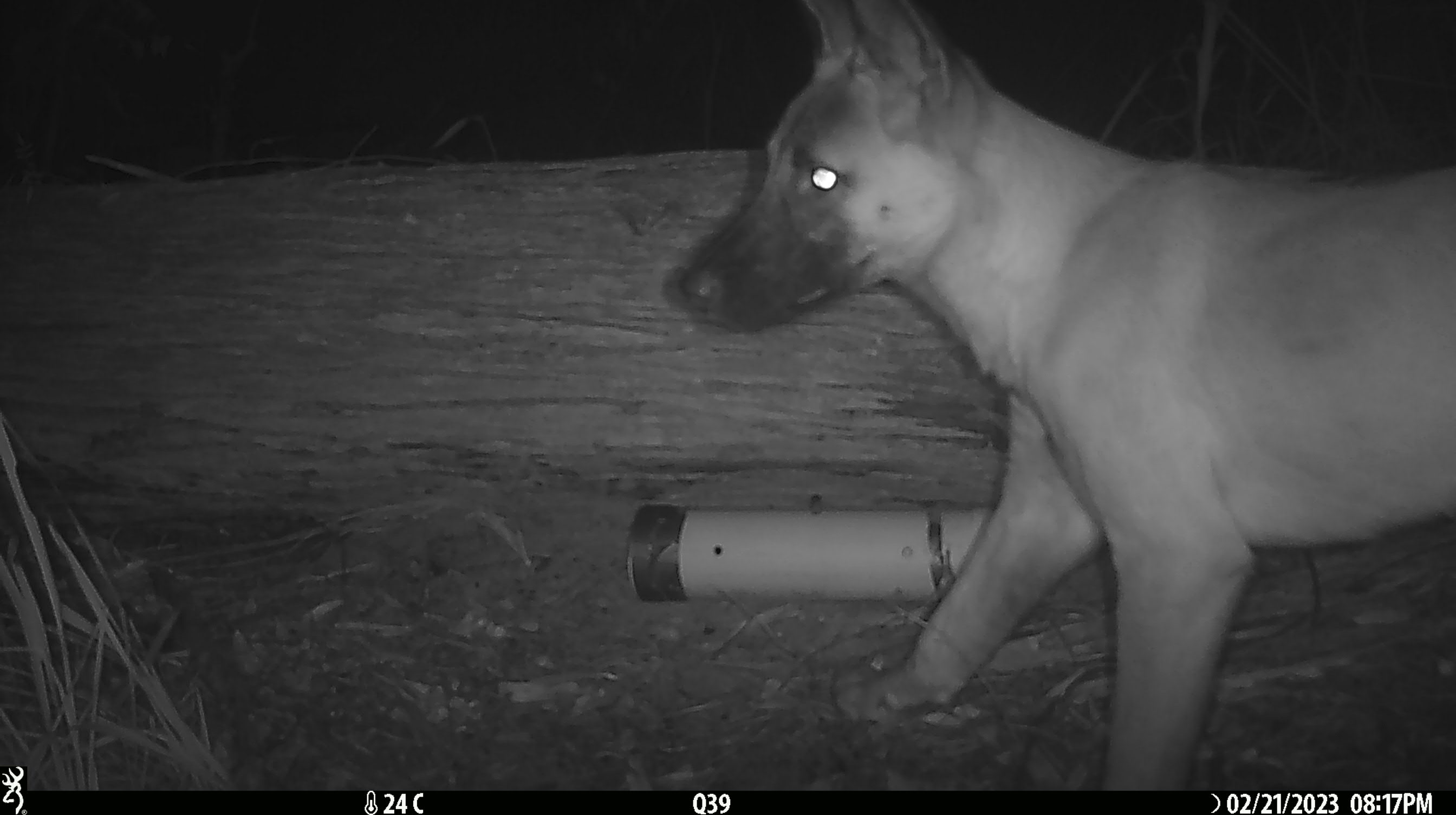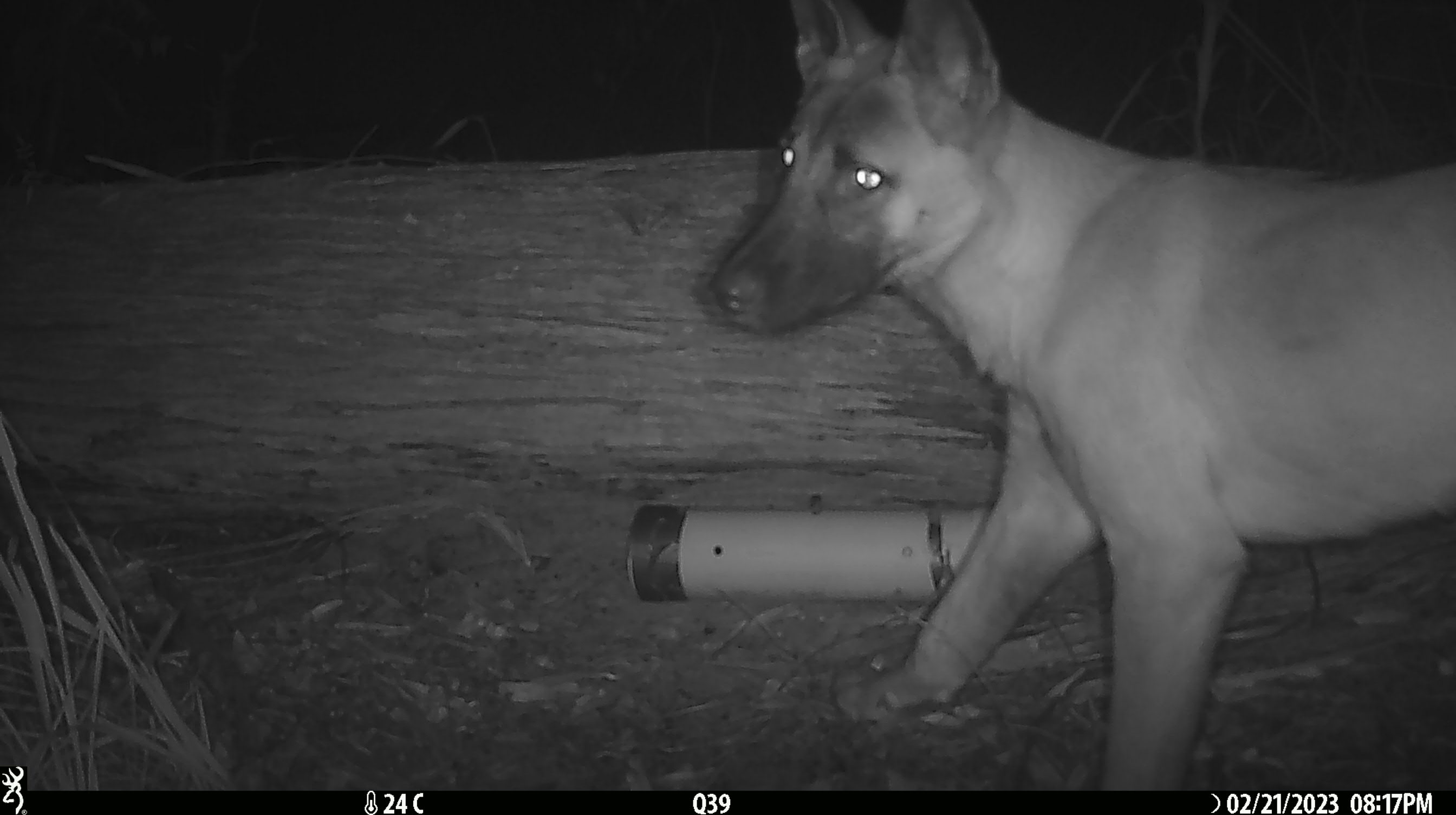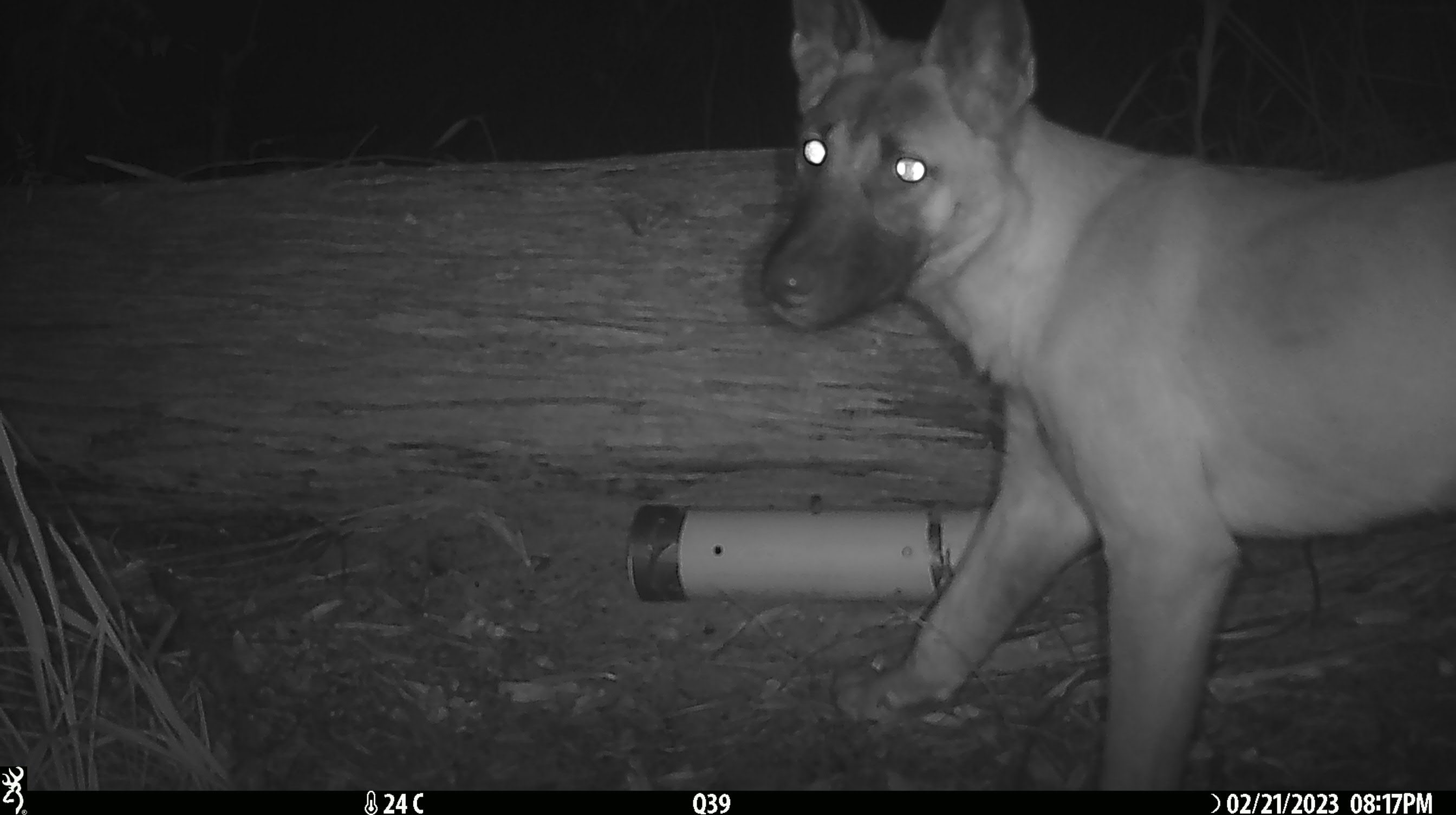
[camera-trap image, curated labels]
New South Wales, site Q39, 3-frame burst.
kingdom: Animalia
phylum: Chordata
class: Mammalia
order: Carnivora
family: Canidae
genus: Canis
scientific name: Canis familiaris dingo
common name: dingo